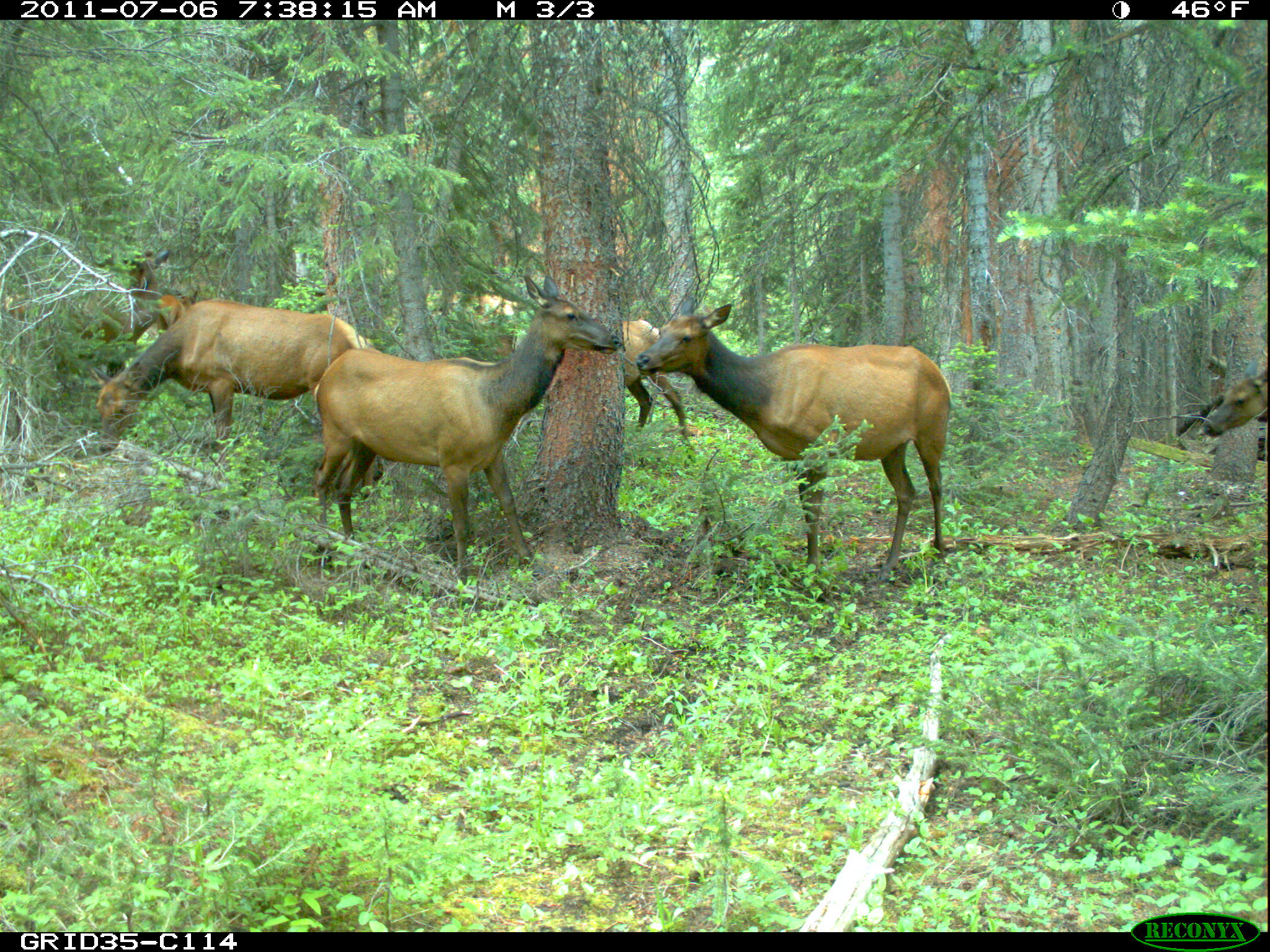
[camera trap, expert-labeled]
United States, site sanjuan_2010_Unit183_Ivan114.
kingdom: Animalia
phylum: Chordata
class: Mammalia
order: Artiodactyla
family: Cervidae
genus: Cervus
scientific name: Cervus elaphus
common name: red deer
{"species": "Cervus elaphus (red deer)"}